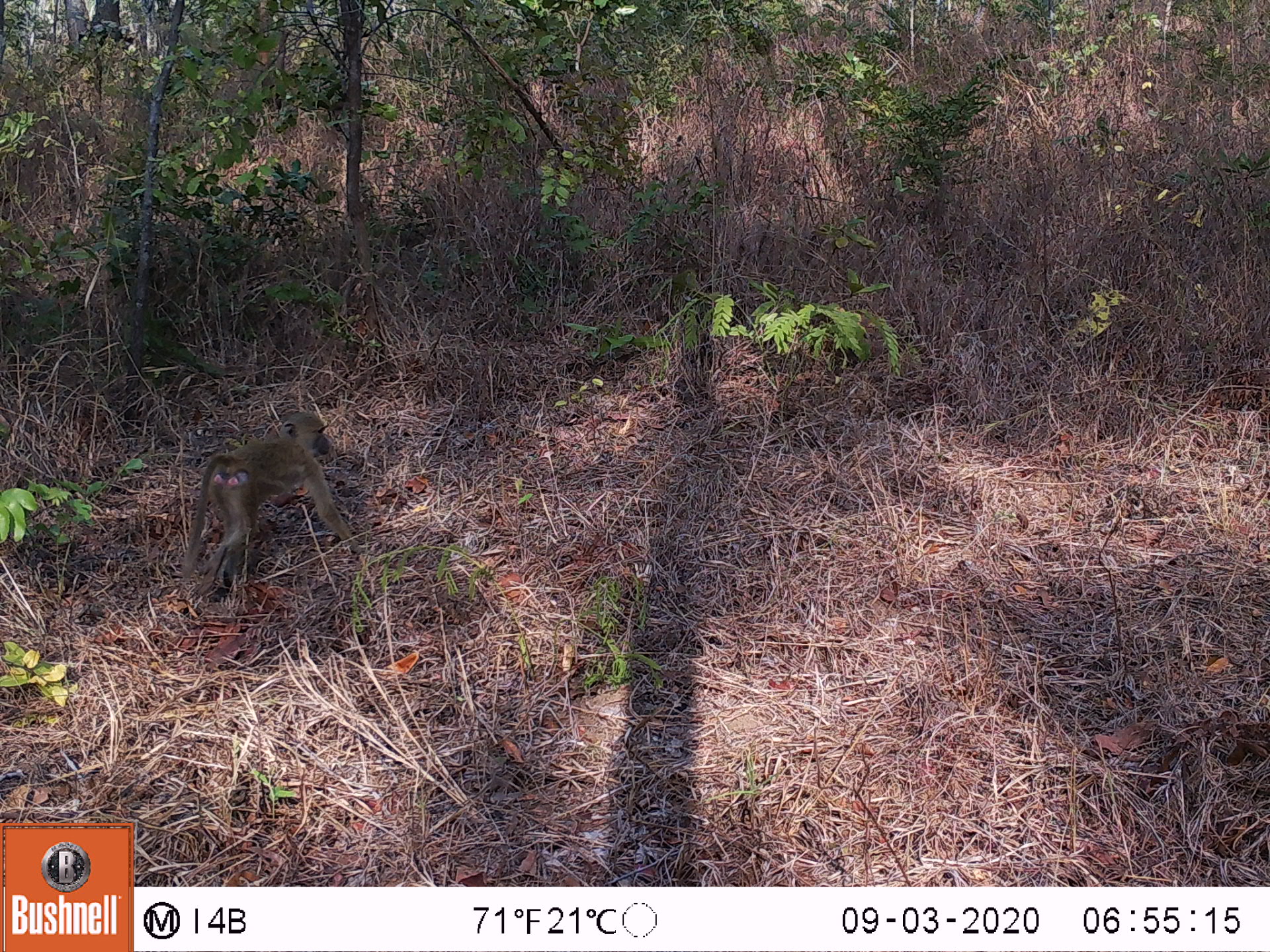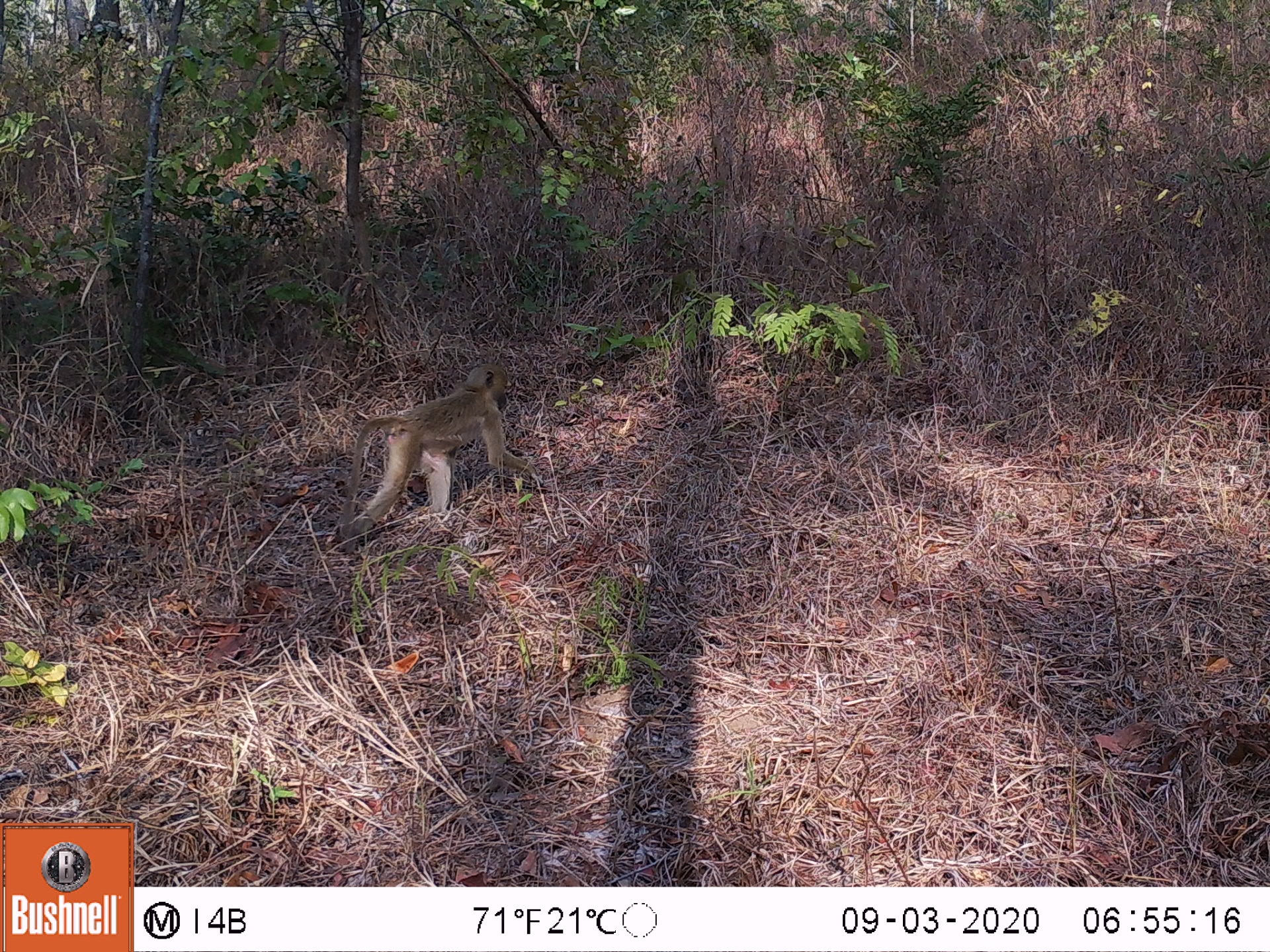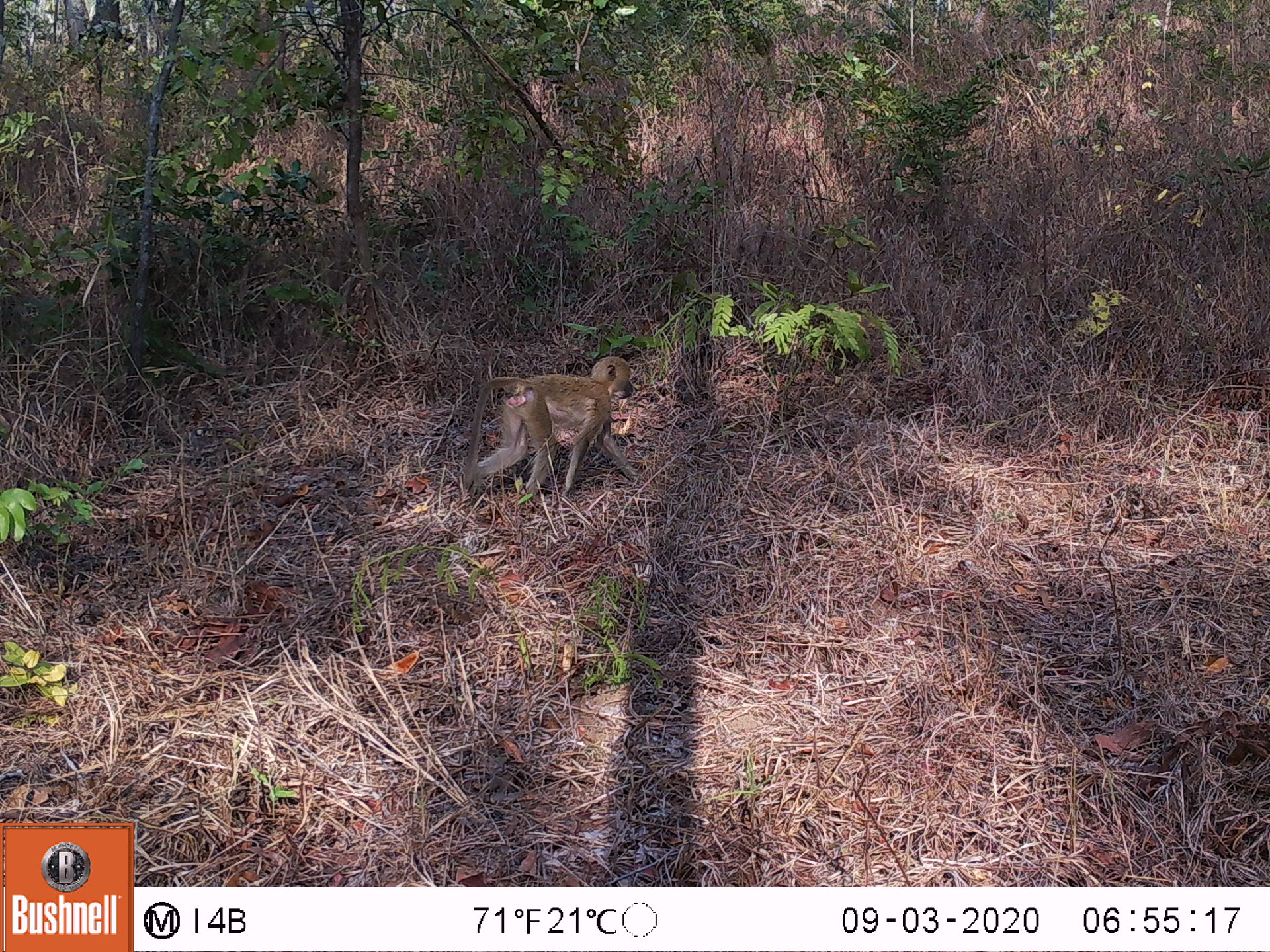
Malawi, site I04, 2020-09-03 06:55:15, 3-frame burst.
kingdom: Animalia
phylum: Chordata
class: Mammalia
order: Primates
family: Cercopithecidae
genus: Papio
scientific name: Papio cynocephalus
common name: yellow baboon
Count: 1.